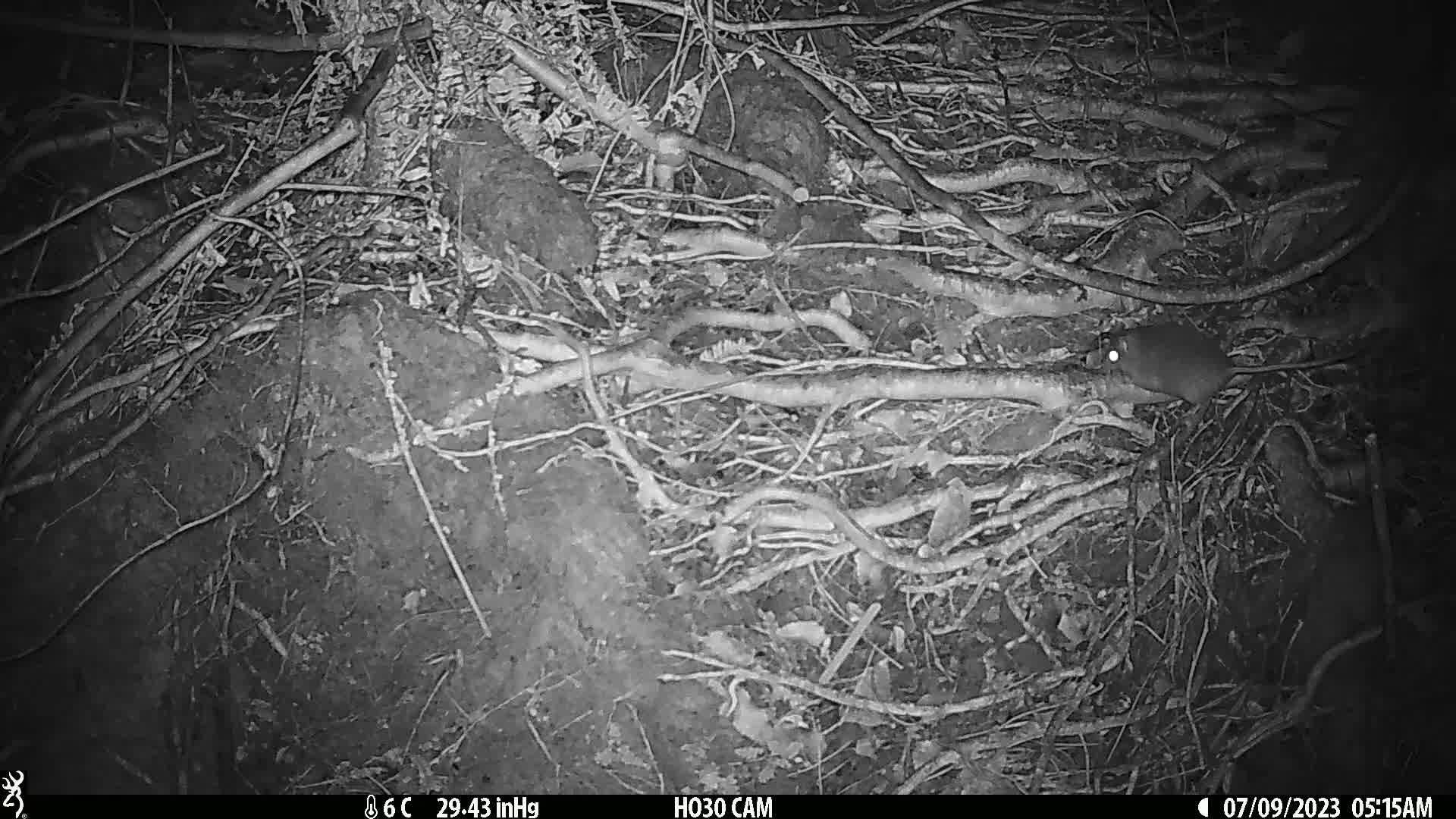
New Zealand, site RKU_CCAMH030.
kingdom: Animalia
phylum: Chordata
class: Mammalia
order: Rodentia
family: Muridae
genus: Rattus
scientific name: Rattus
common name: rat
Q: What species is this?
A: Rat (Rattus).